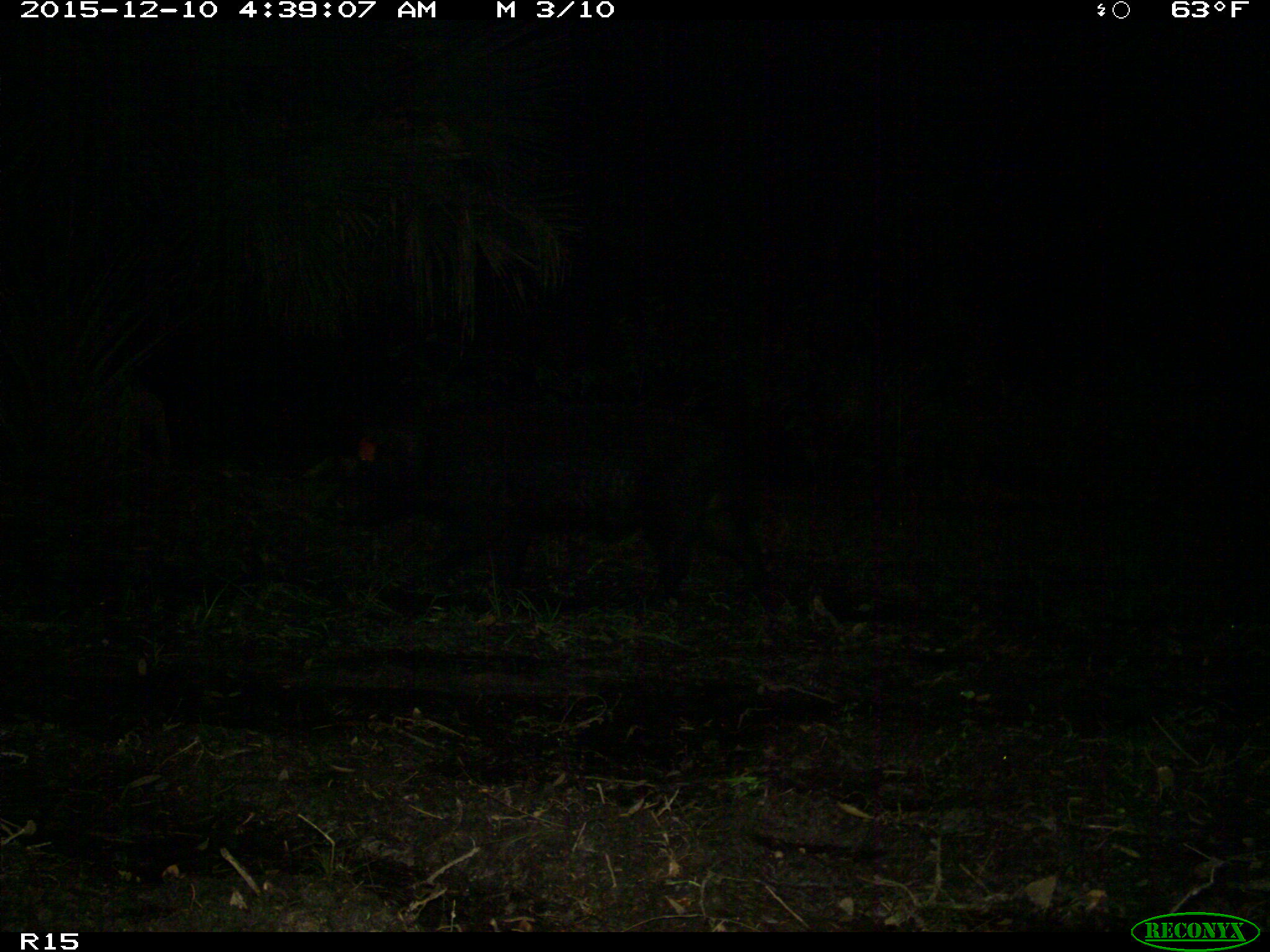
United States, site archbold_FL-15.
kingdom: Animalia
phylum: Chordata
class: Mammalia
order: Artiodactyla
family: Suidae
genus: Sus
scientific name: Sus scrofa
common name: wild boar